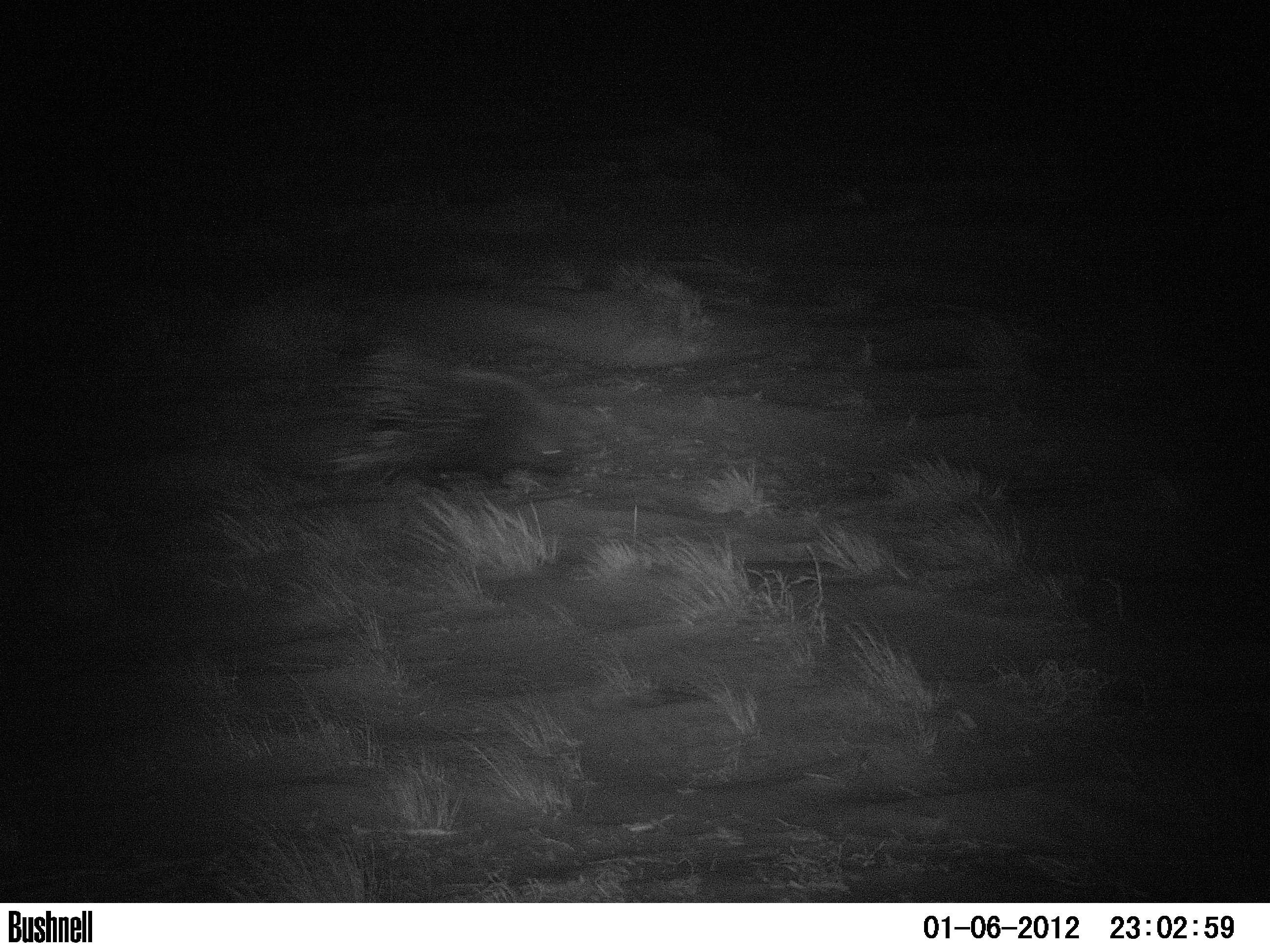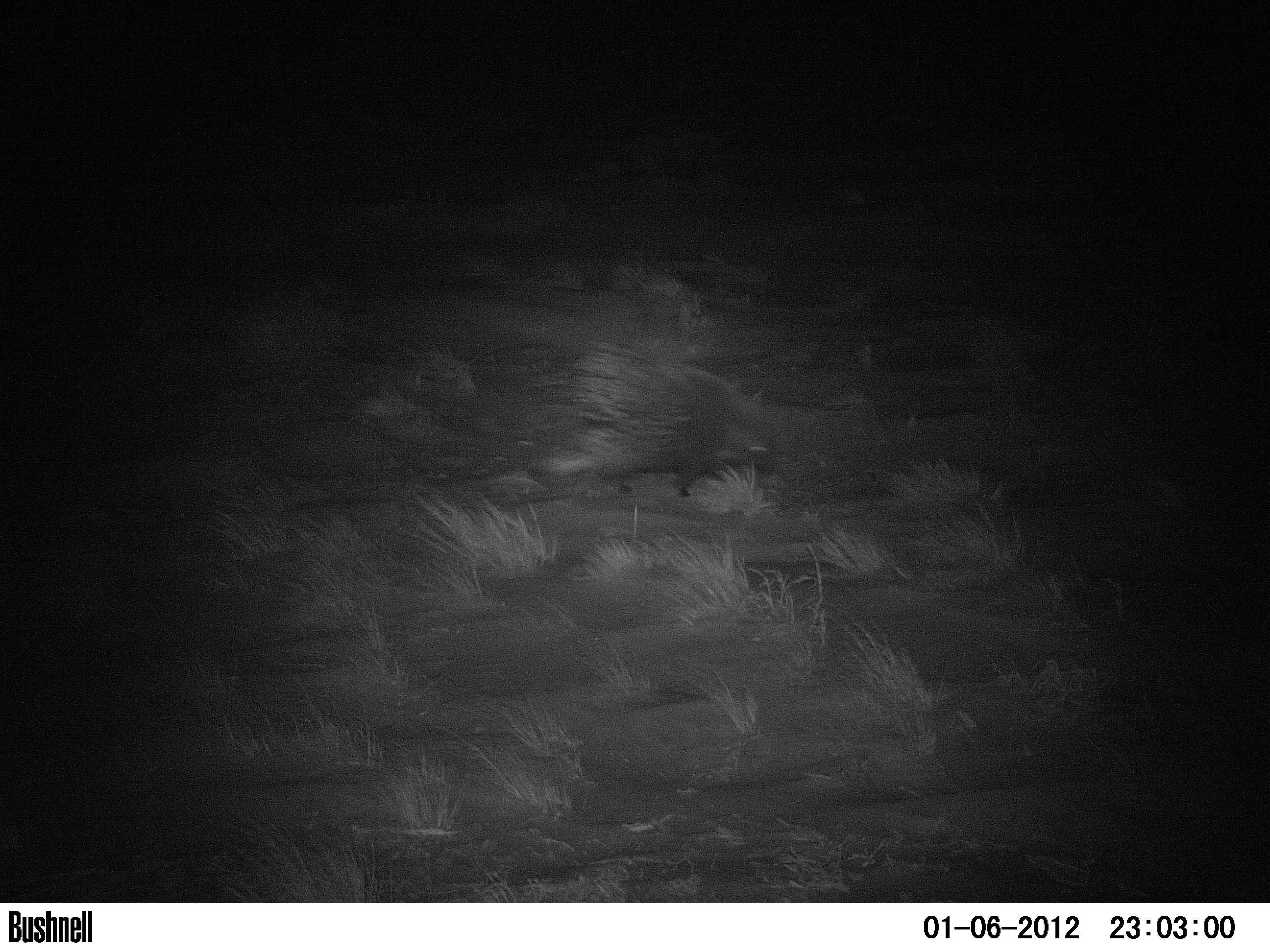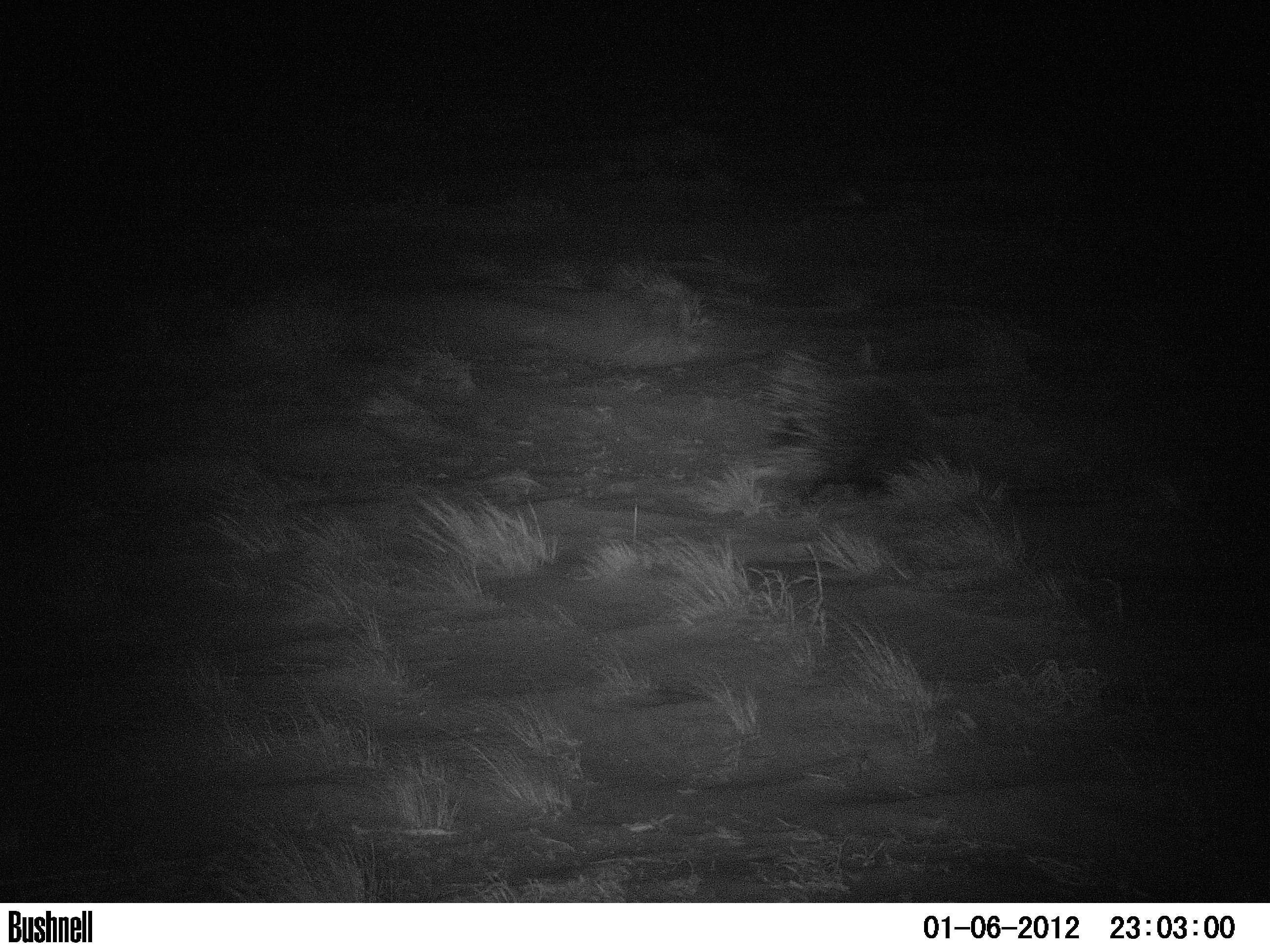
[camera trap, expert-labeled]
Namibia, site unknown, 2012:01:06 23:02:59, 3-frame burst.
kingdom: Animalia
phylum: Chordata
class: Mammalia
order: Rodentia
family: Hystricidae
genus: Hystrix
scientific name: Hystrix africaeaustralis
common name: cape porcupine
Hystrix africaeaustralis (cape porcupine).